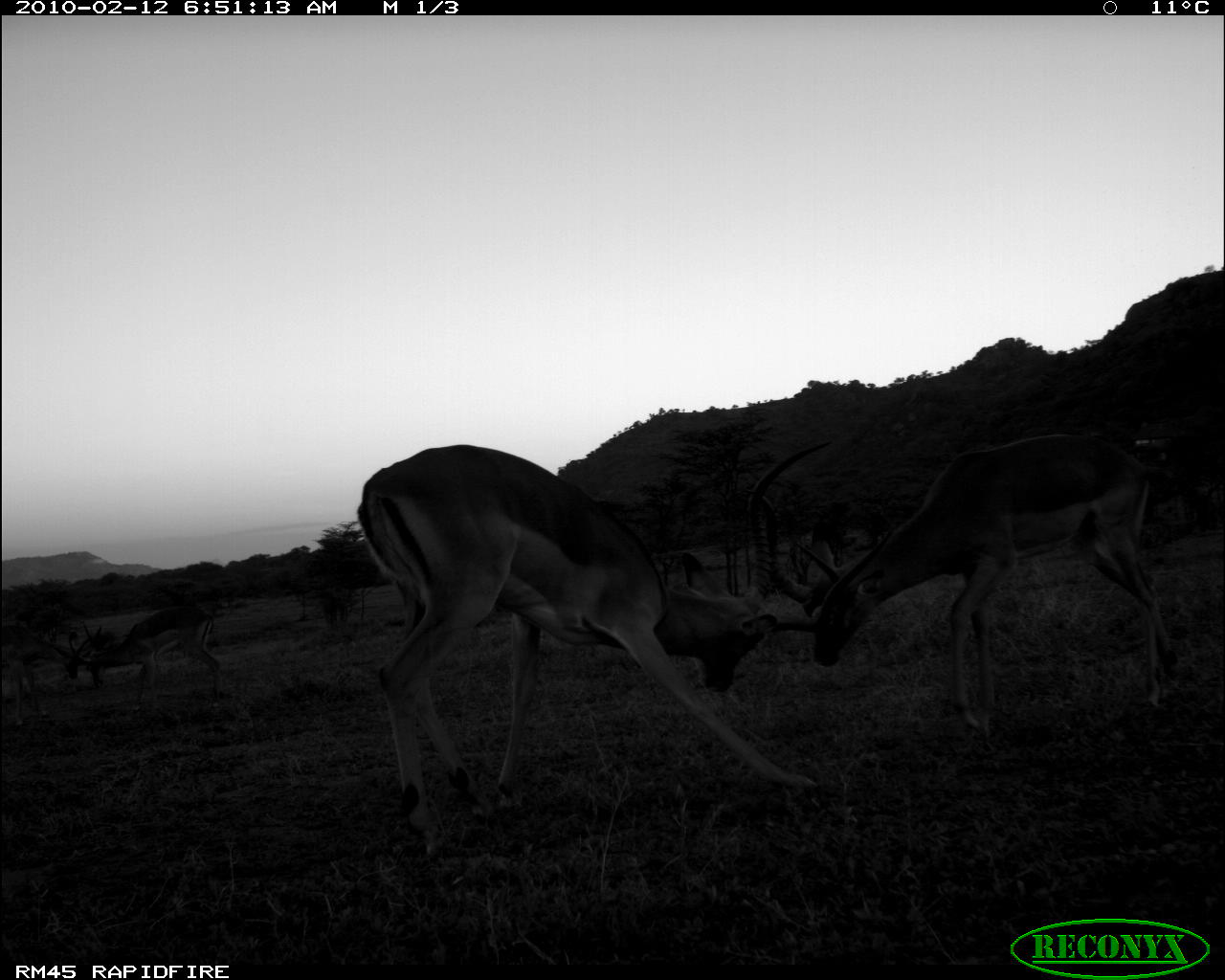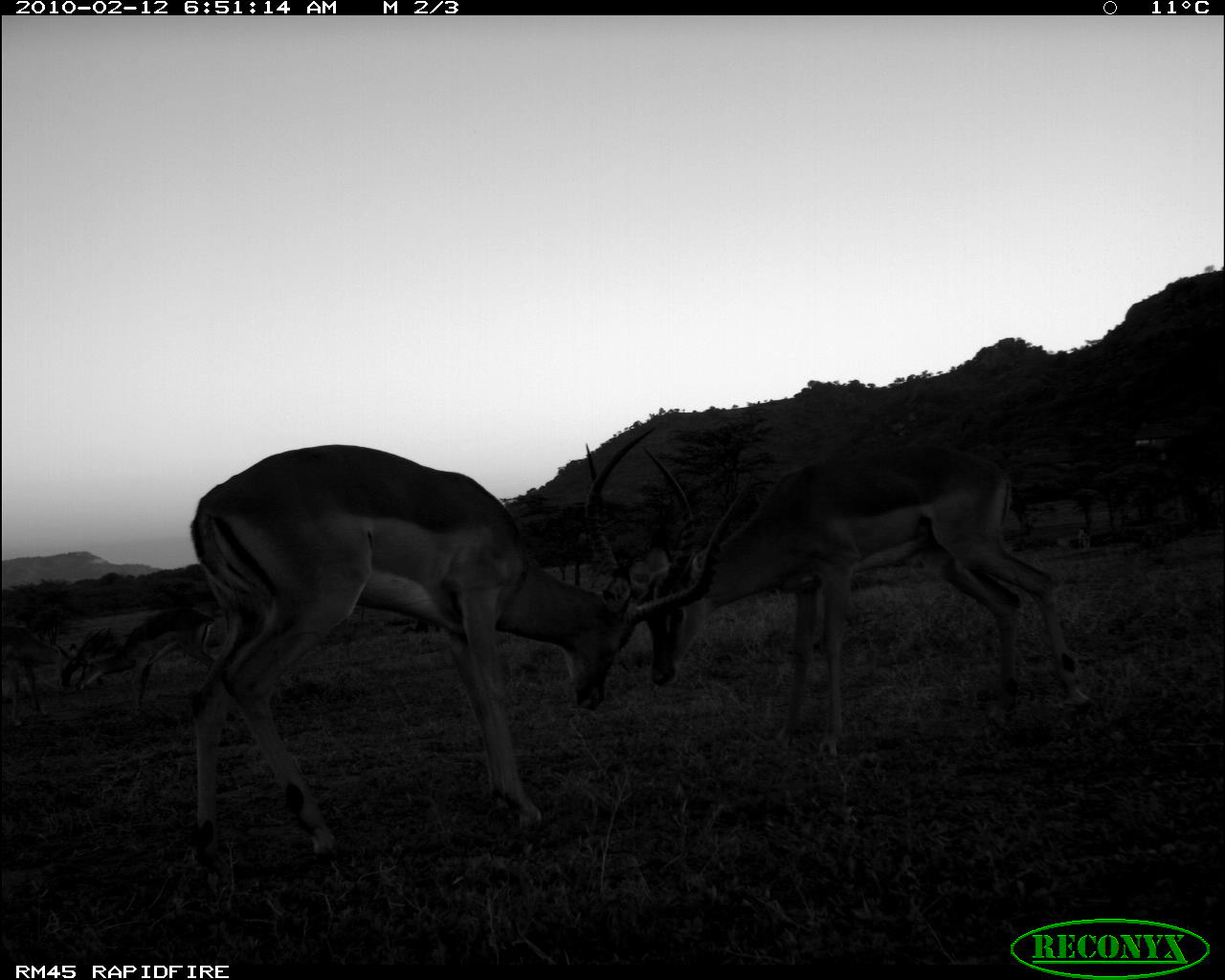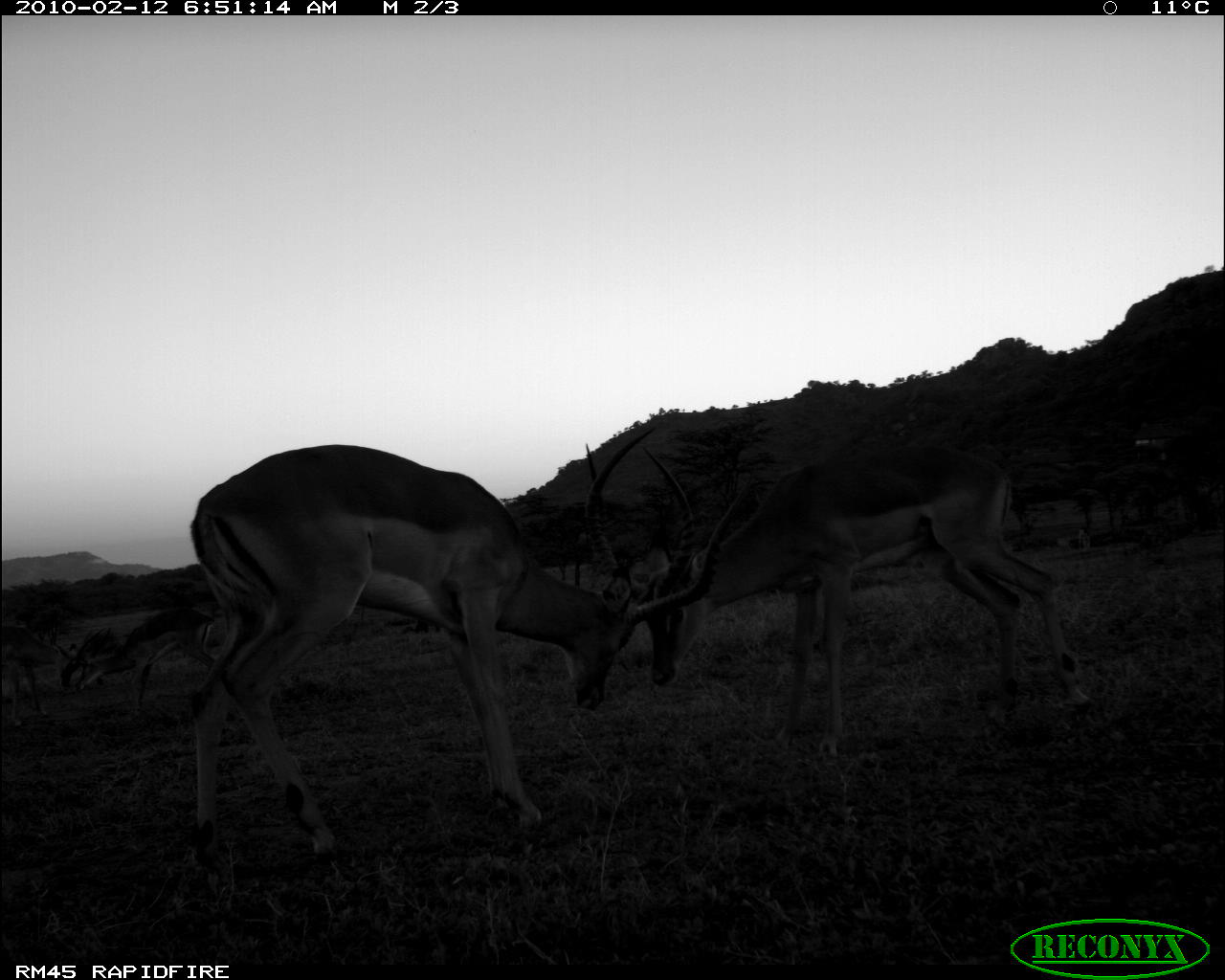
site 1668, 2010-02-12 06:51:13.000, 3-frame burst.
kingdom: Animalia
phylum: Chordata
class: Mammalia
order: Artiodactyla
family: Bovidae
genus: Aepyceros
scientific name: Aepyceros melampus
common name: impala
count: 4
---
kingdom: Animalia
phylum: Chordata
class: Mammalia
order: Artiodactyla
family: Bovidae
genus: Nanger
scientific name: Nanger granti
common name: grant's gazelle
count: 1